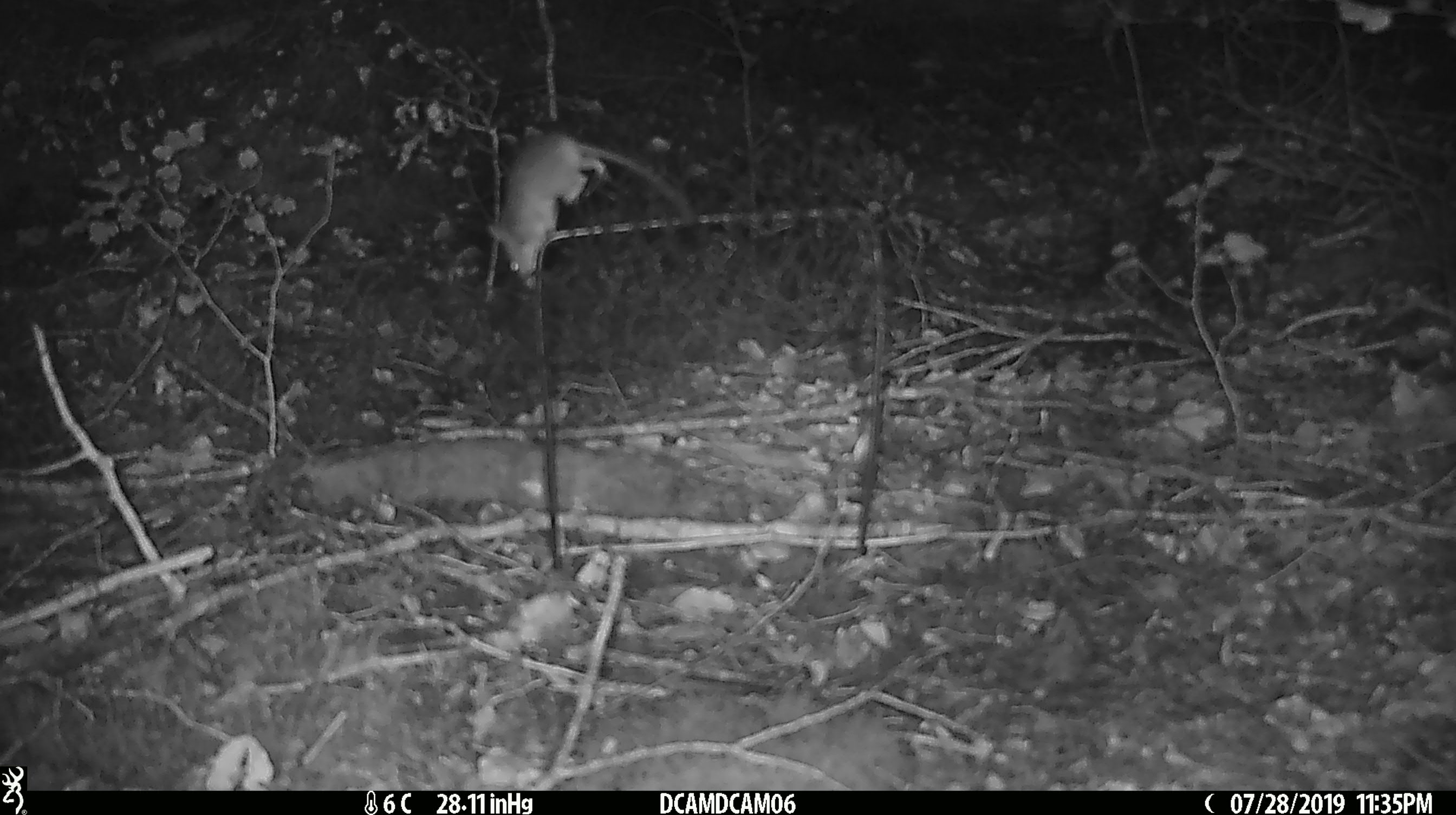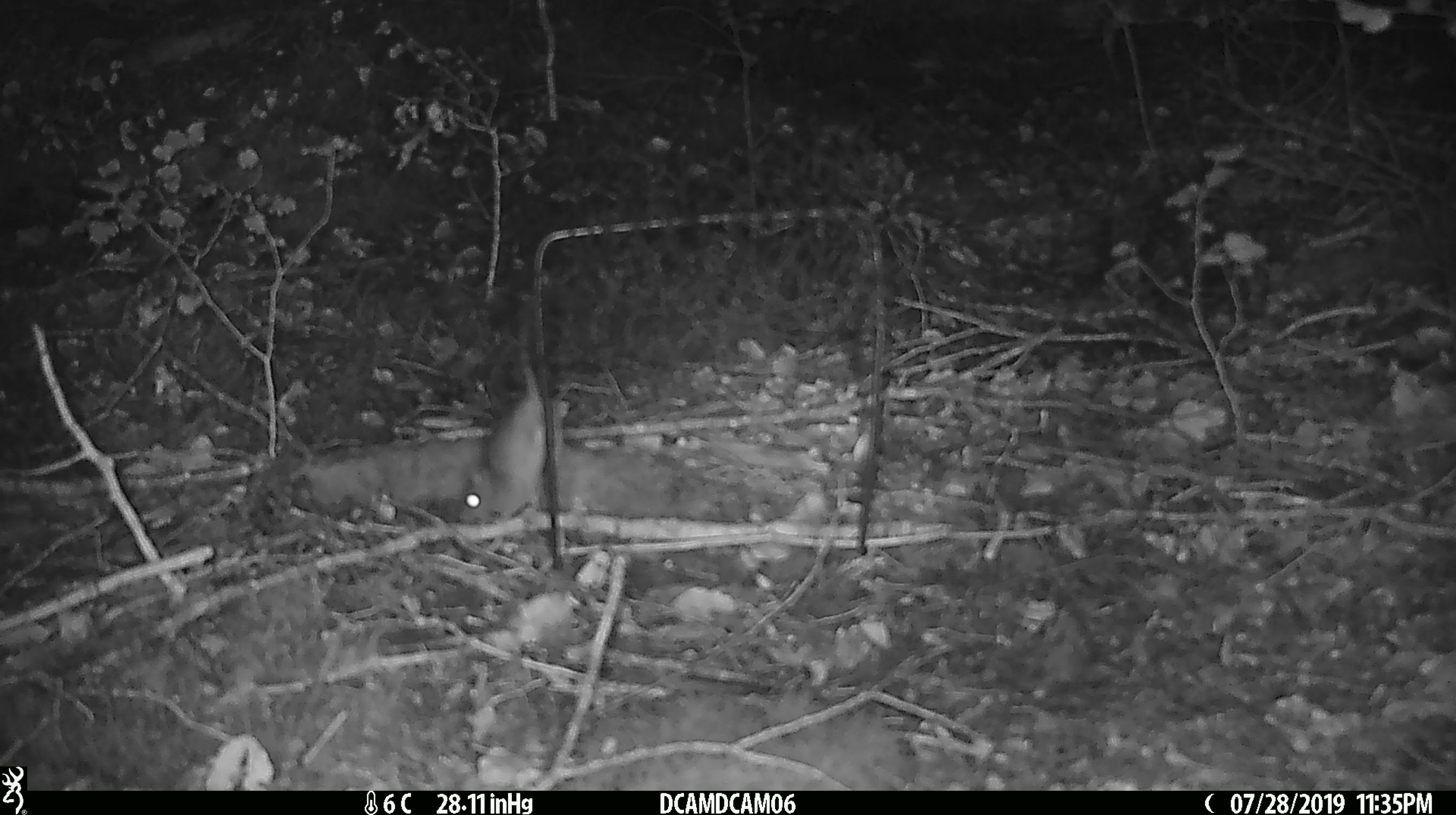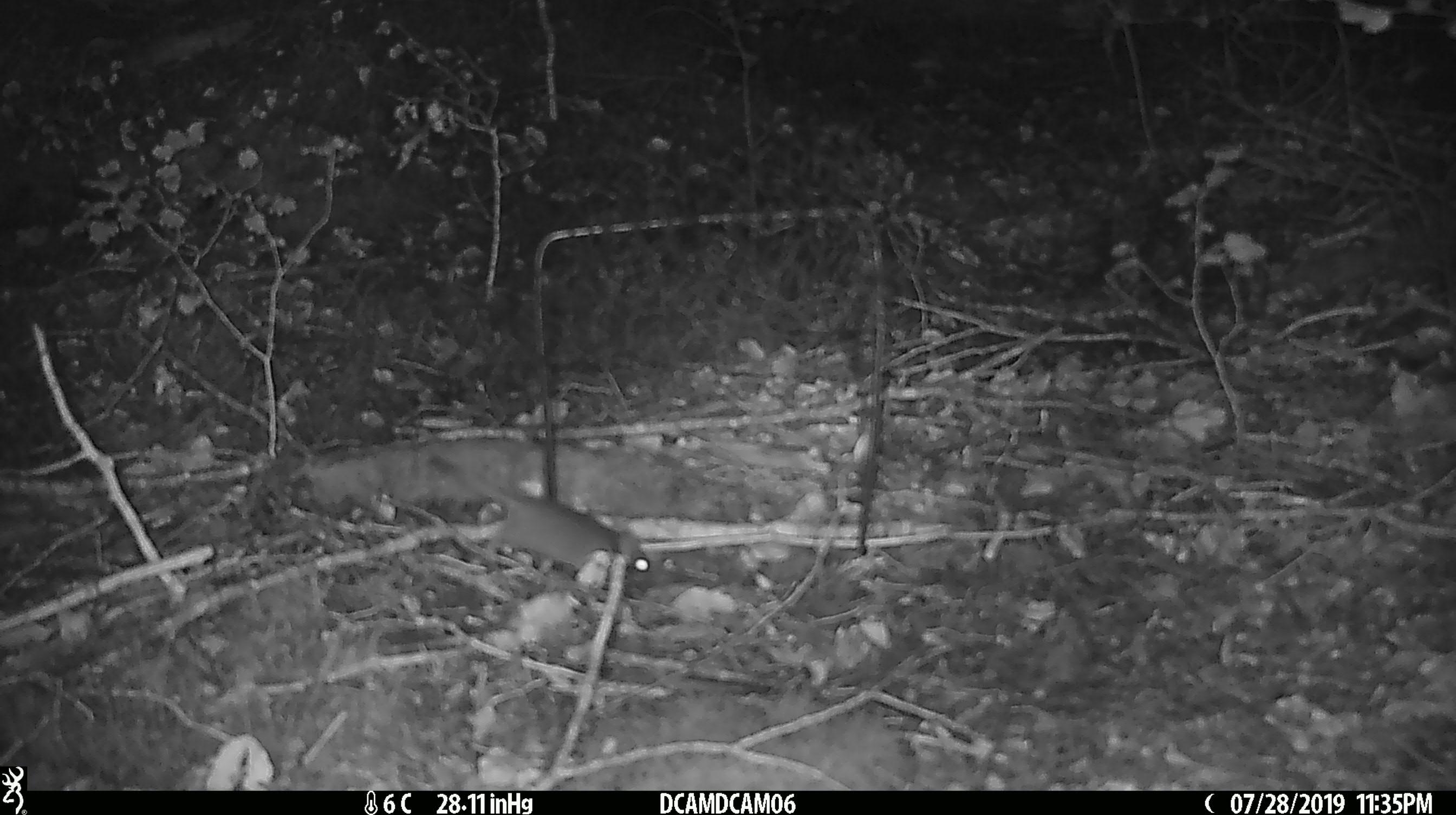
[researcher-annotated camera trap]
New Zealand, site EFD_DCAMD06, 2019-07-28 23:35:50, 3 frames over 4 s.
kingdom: Animalia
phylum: Chordata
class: Mammalia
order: Rodentia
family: Muridae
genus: Mus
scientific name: Mus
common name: mouse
Mouse (Mus).